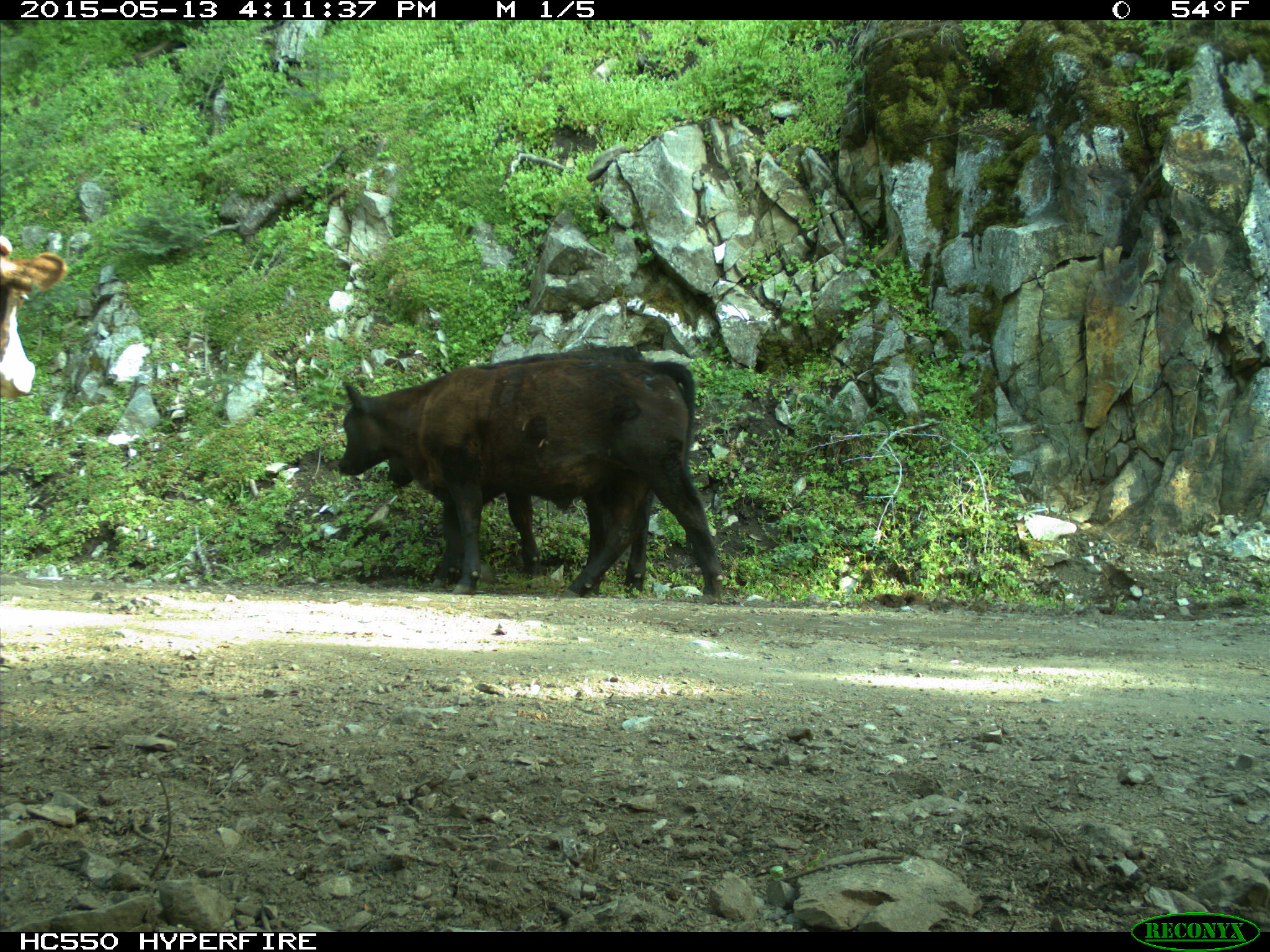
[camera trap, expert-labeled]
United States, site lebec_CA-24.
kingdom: Animalia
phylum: Chordata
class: Mammalia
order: Artiodactyla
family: Bovidae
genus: Bos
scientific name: Bos taurus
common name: domestic cow